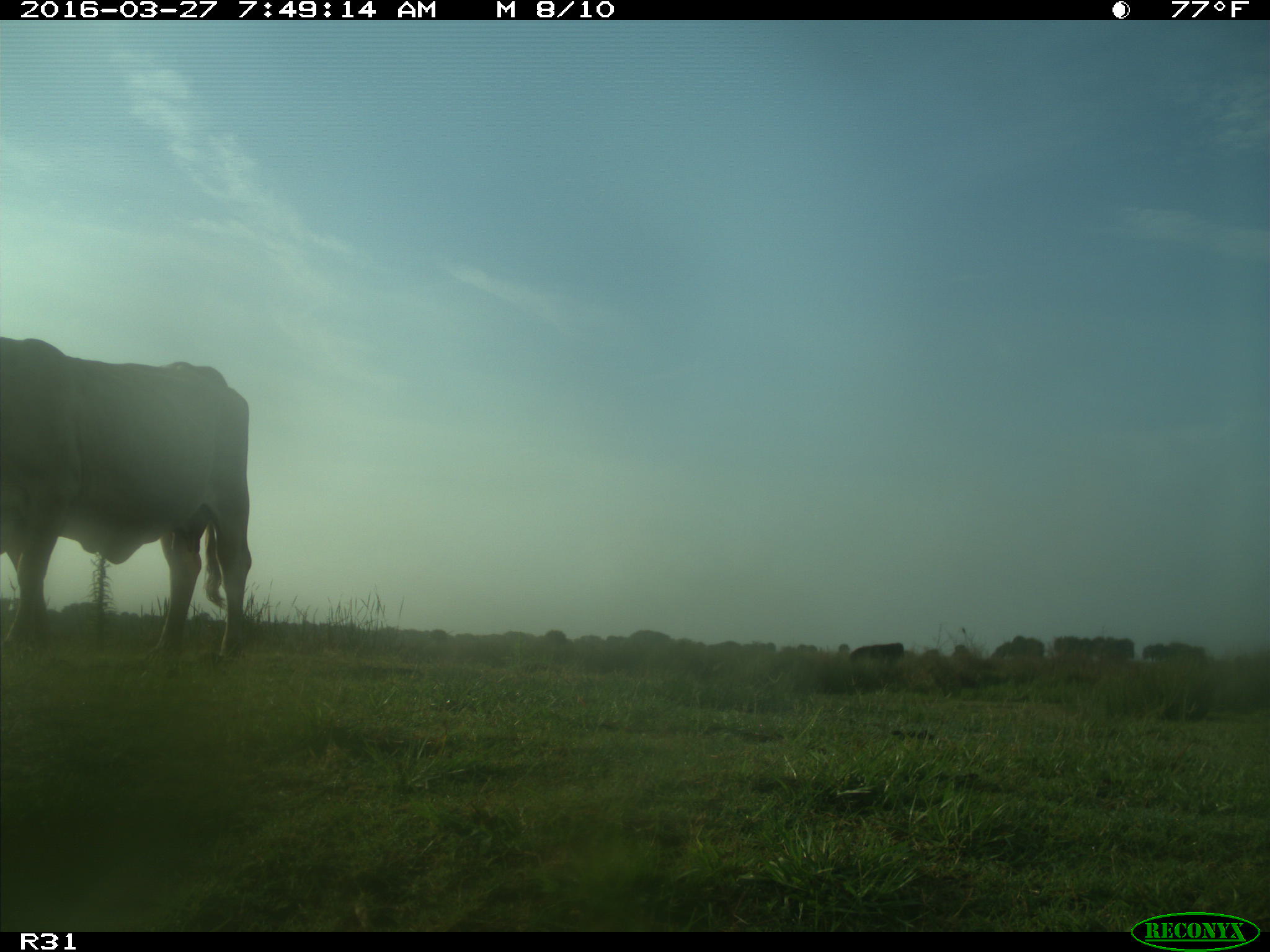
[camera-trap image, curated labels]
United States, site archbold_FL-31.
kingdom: Animalia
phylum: Chordata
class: Mammalia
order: Artiodactyla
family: Bovidae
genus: Bos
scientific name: Bos taurus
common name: domestic cow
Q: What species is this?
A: Bos taurus (domestic cow).